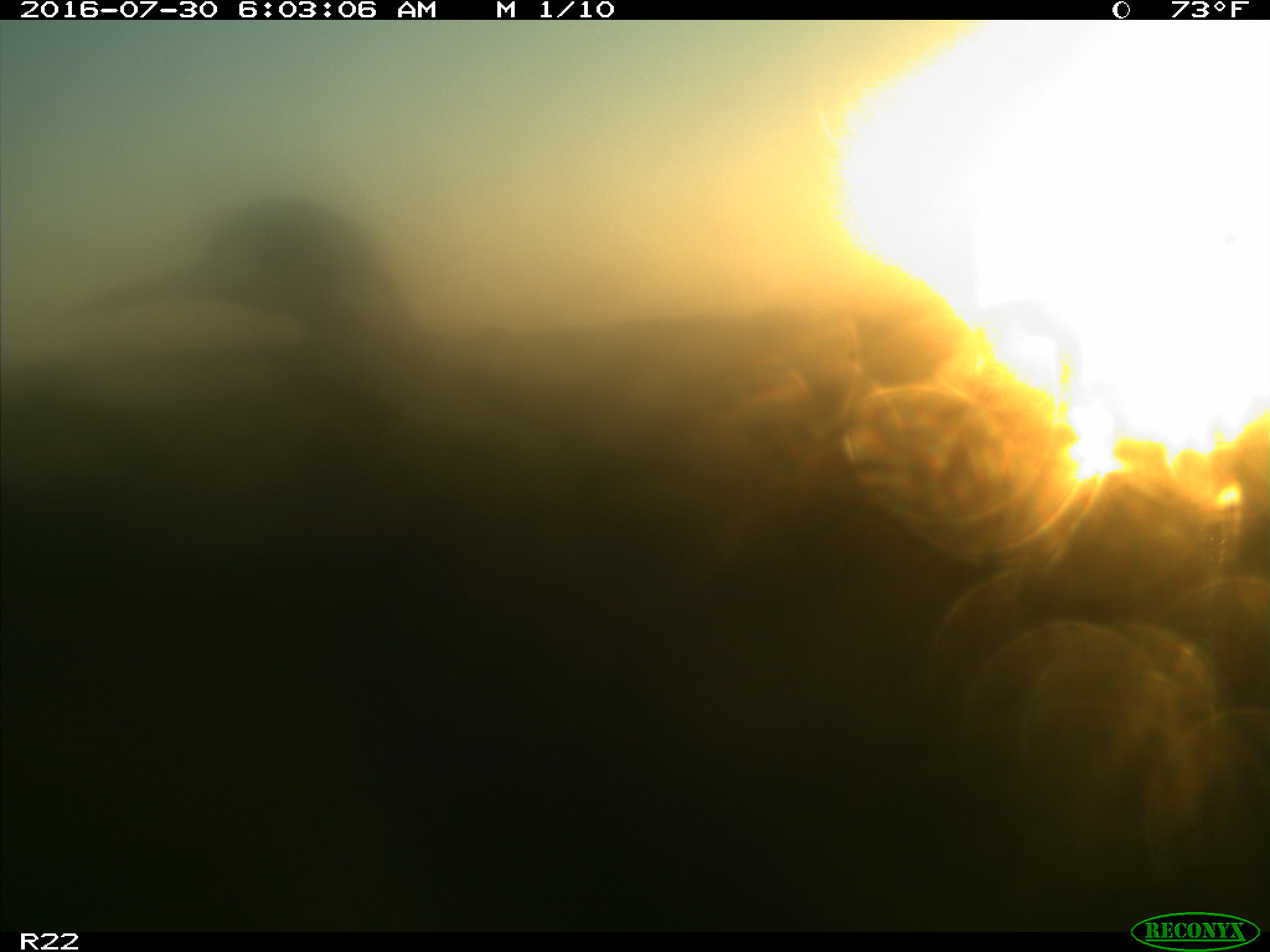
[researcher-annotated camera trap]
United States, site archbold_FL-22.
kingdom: Animalia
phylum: Chordata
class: Aves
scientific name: Aves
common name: birds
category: unidentified bird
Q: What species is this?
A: Unidentified bird (birds) (Aves).